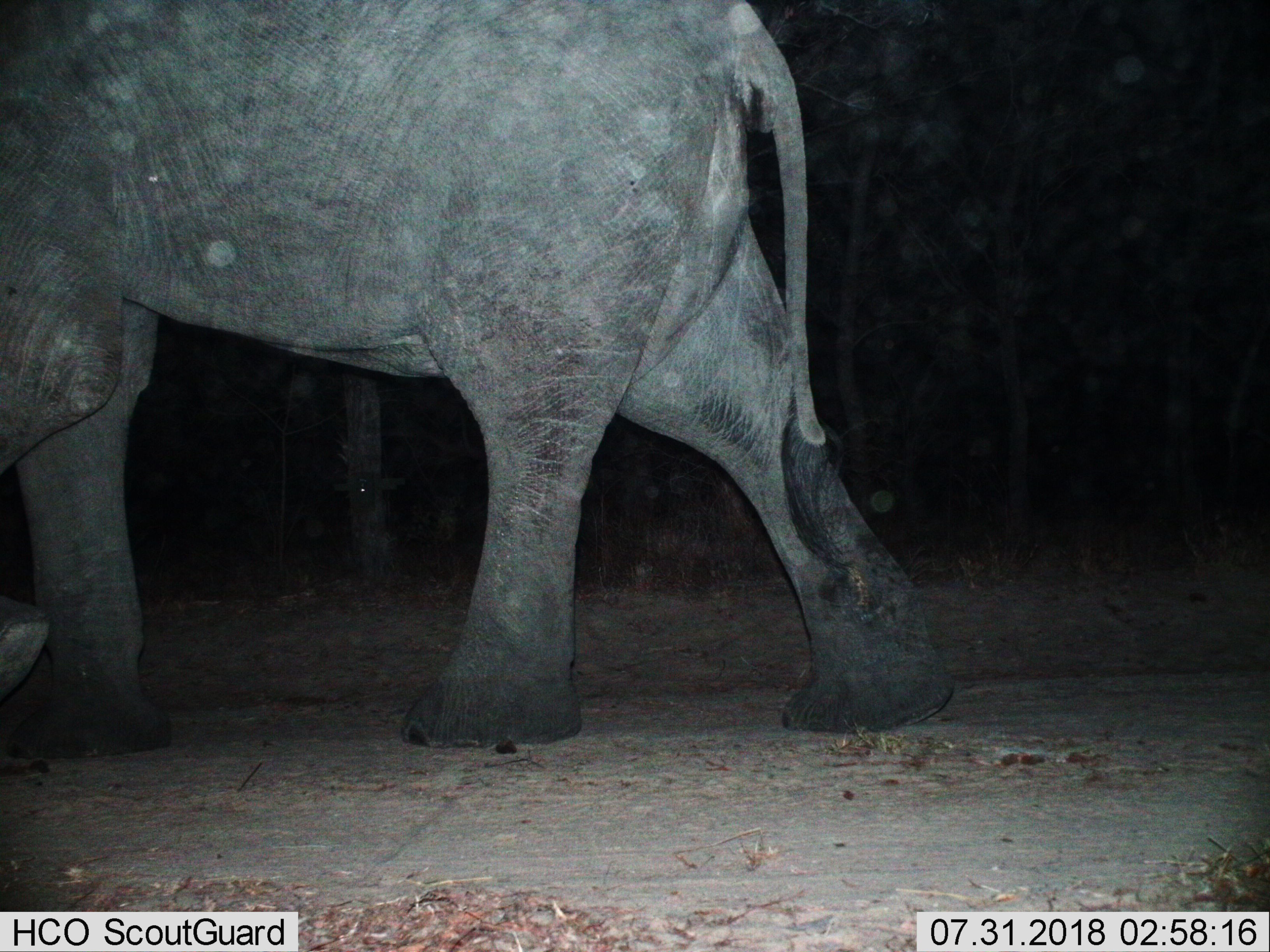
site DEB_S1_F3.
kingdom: Animalia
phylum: Chordata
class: Mammalia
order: Proboscidea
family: Elephantidae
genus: Loxodonta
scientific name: Loxodonta africana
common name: african bush elephant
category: elephant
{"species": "elephant (african bush elephant) (Loxodonta africana)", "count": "1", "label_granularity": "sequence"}